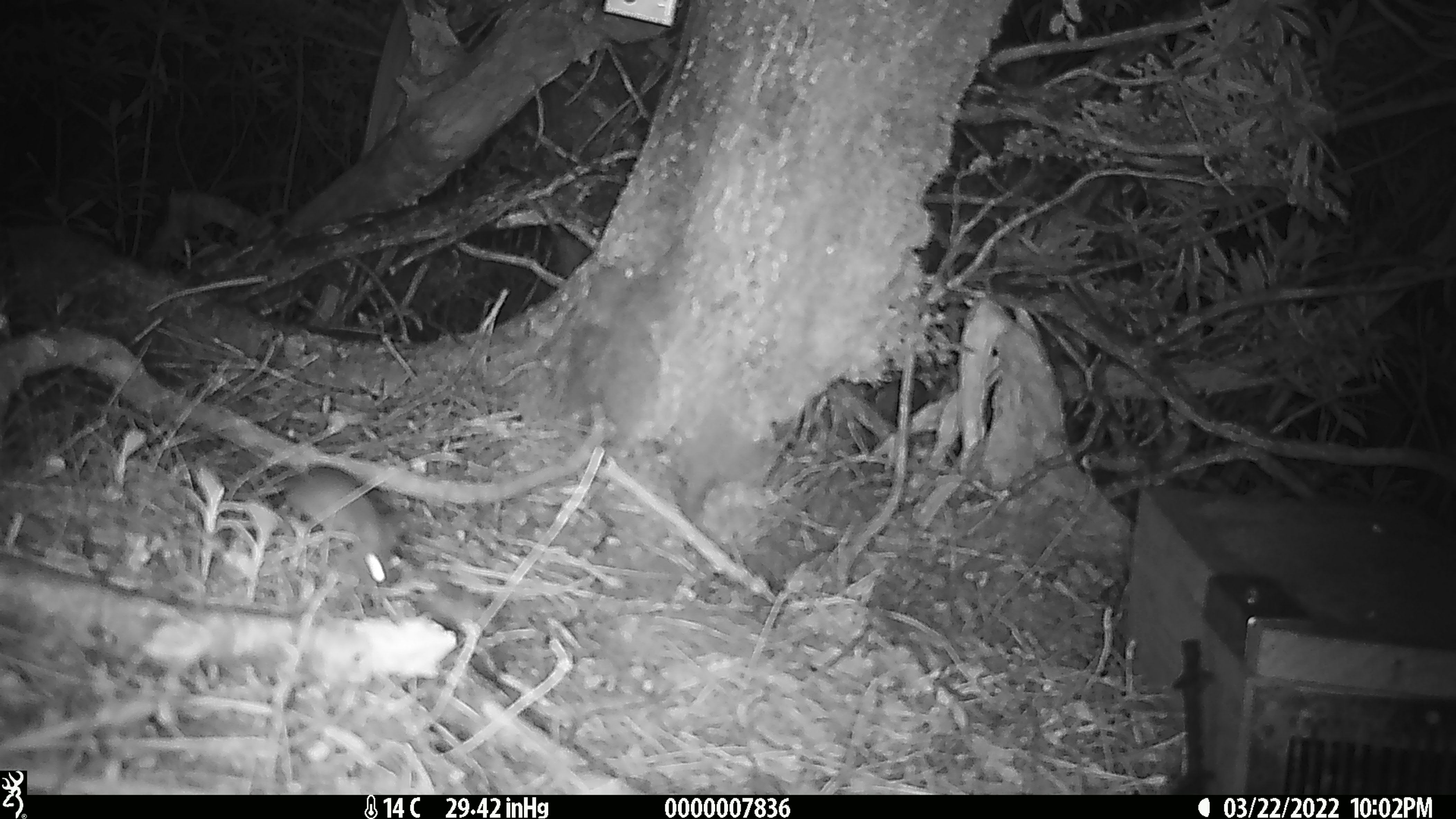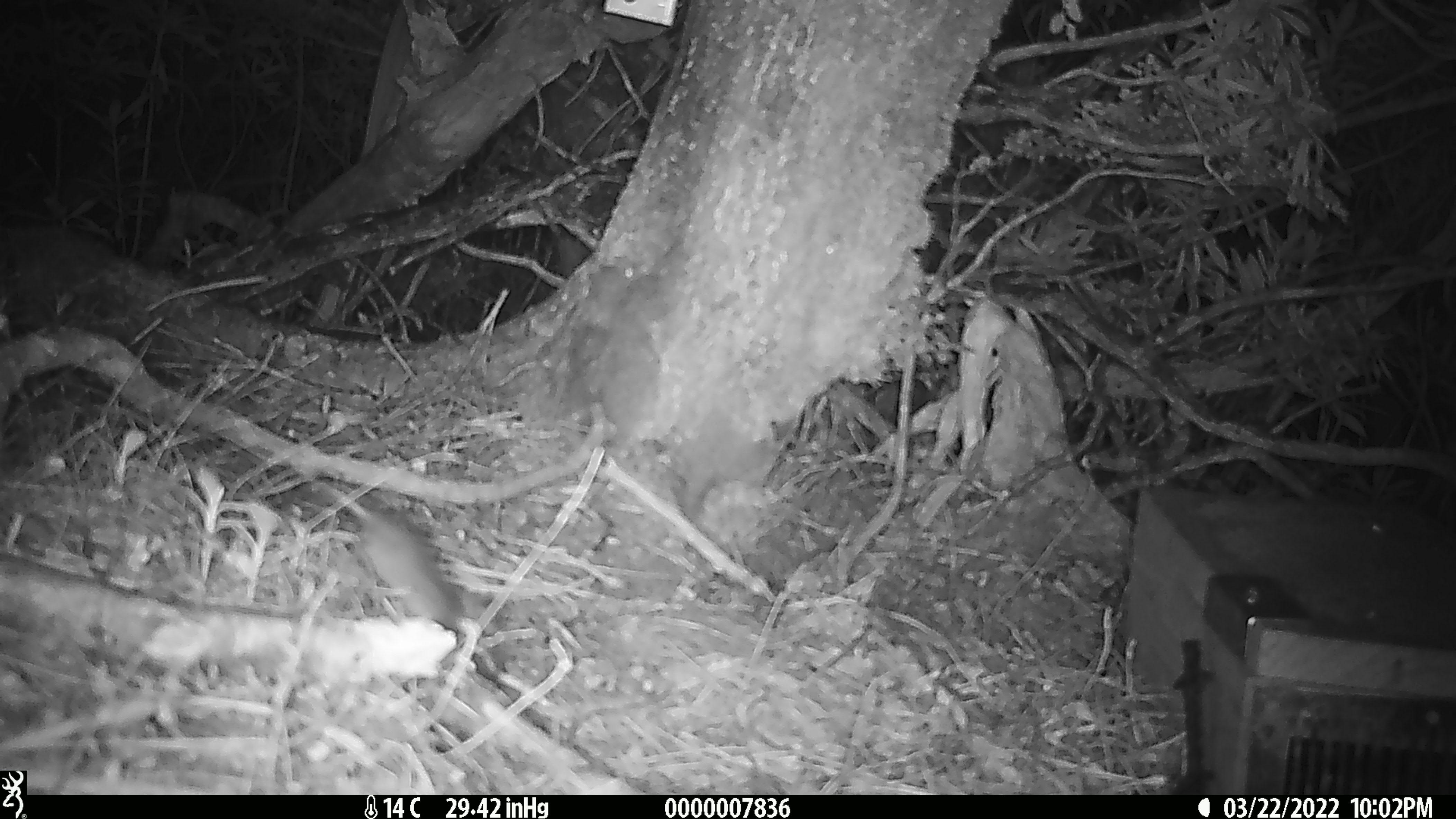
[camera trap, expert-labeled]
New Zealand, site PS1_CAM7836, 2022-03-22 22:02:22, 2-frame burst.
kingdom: Animalia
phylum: Chordata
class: Mammalia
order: Rodentia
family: Muridae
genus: Mus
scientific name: Mus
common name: mouse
Mouse (Mus).